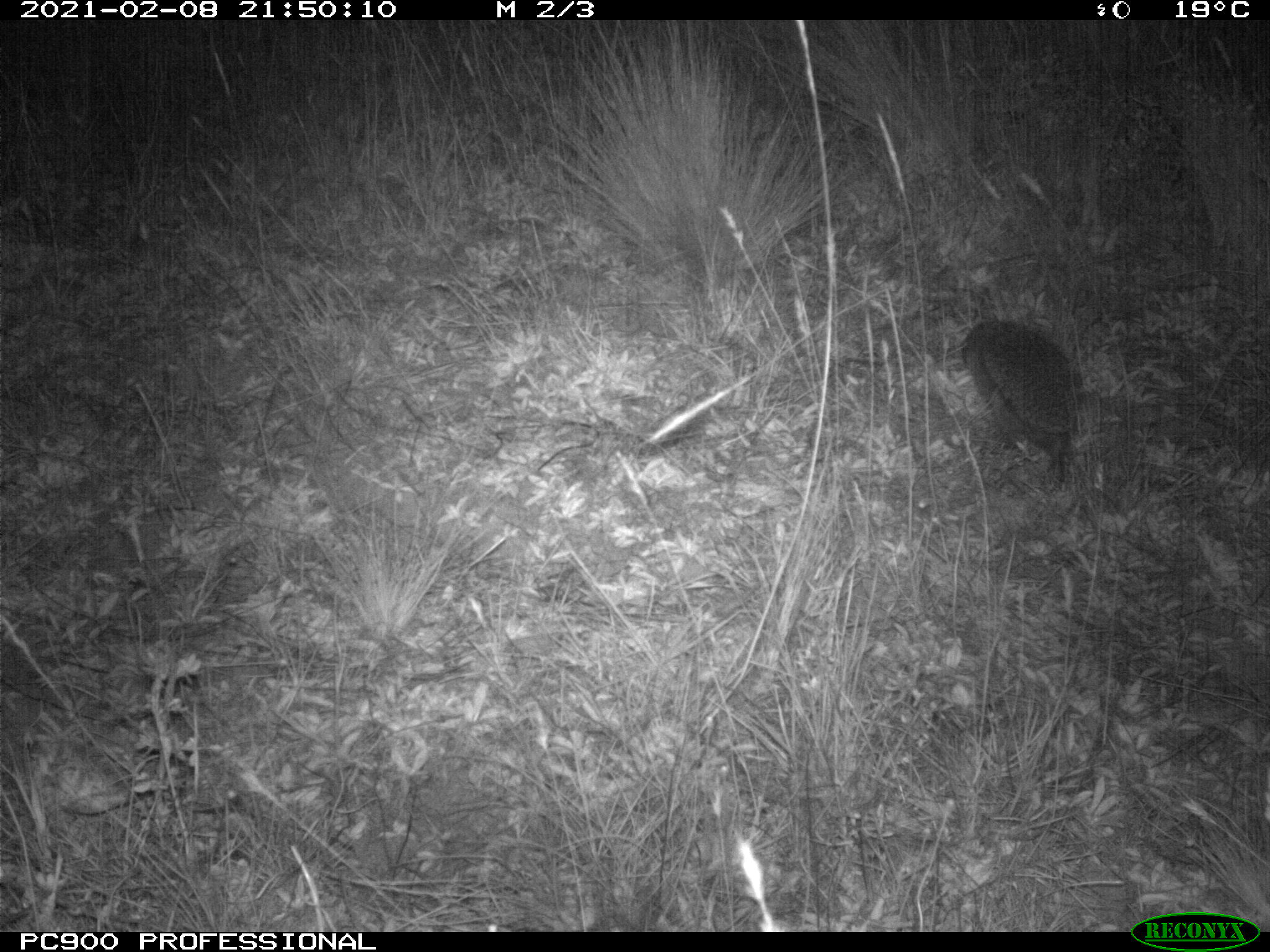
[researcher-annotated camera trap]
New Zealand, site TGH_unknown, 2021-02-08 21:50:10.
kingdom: Animalia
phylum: Chordata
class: Mammalia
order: Eulipotyphla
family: Erinaceidae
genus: Erinaceus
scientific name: Erinaceus europaeus europaeus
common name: european hedgehog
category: hedgehog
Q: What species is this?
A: Hedgehog (european hedgehog) (Erinaceus europaeus europaeus).